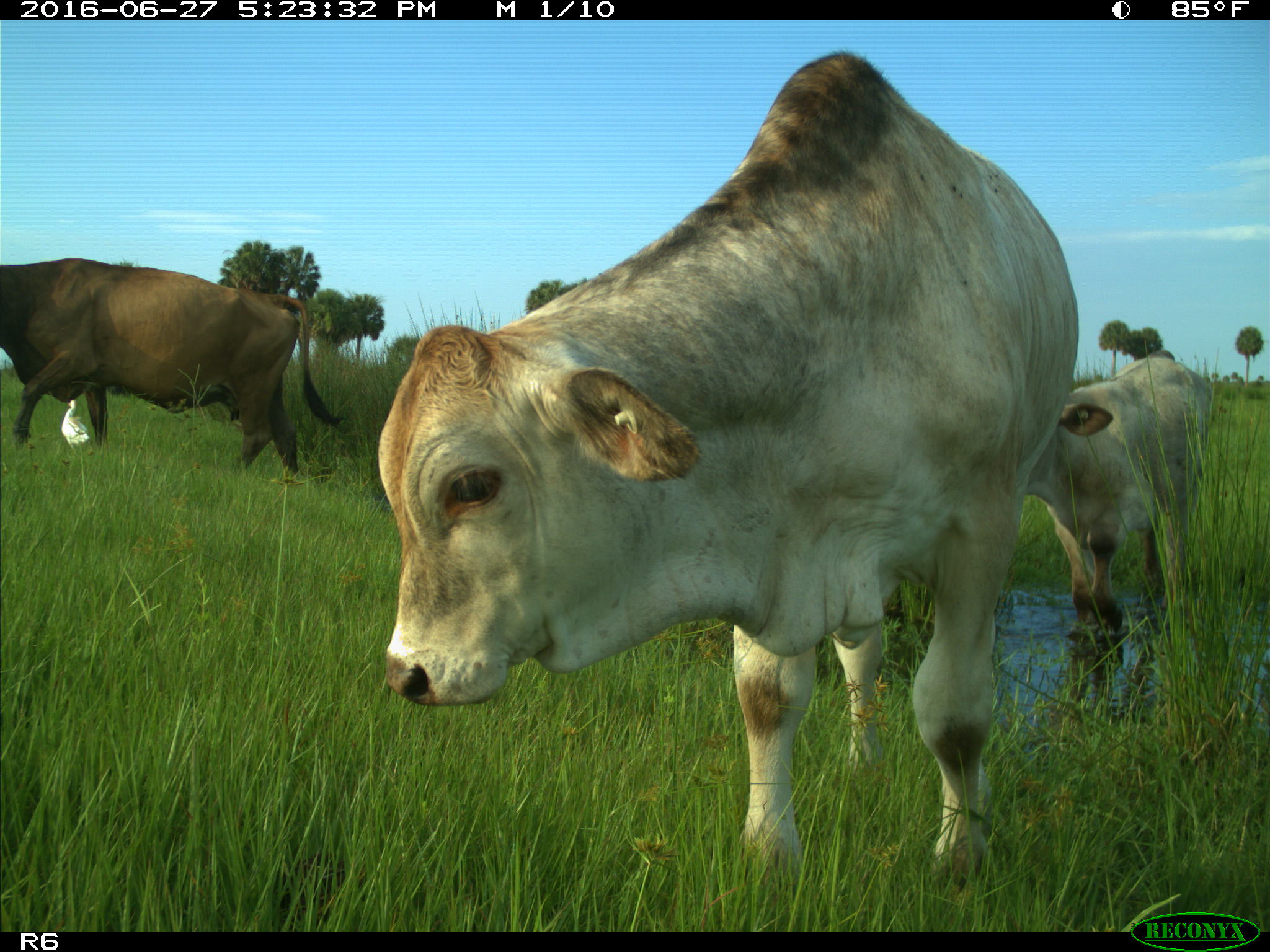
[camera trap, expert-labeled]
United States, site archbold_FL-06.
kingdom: Animalia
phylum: Chordata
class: Mammalia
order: Artiodactyla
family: Bovidae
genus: Bos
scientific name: Bos taurus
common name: domestic cow